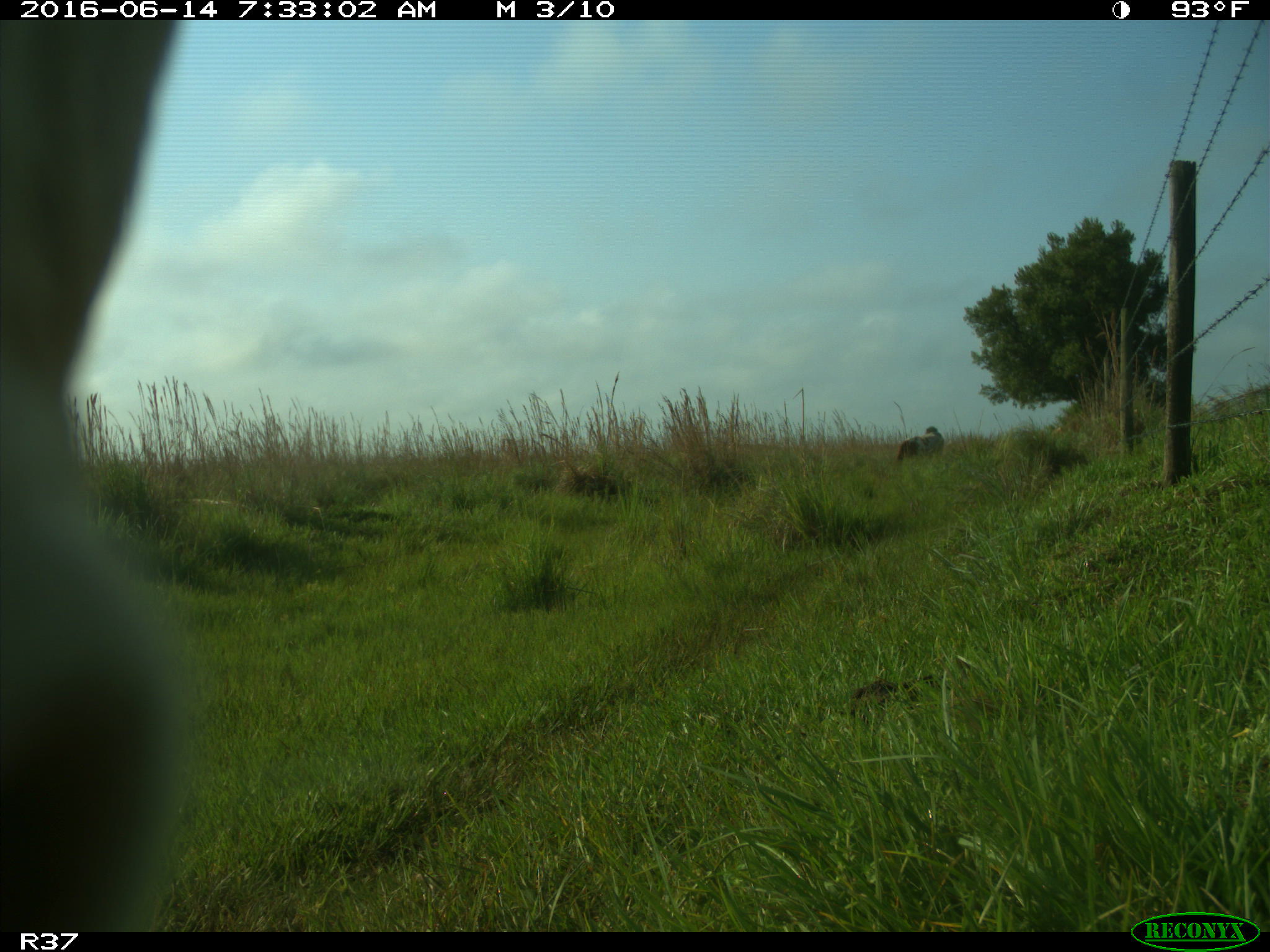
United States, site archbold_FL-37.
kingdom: Animalia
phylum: Chordata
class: Mammalia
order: Artiodactyla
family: Bovidae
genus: Bos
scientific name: Bos taurus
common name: domestic cow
Bos taurus (domestic cow).